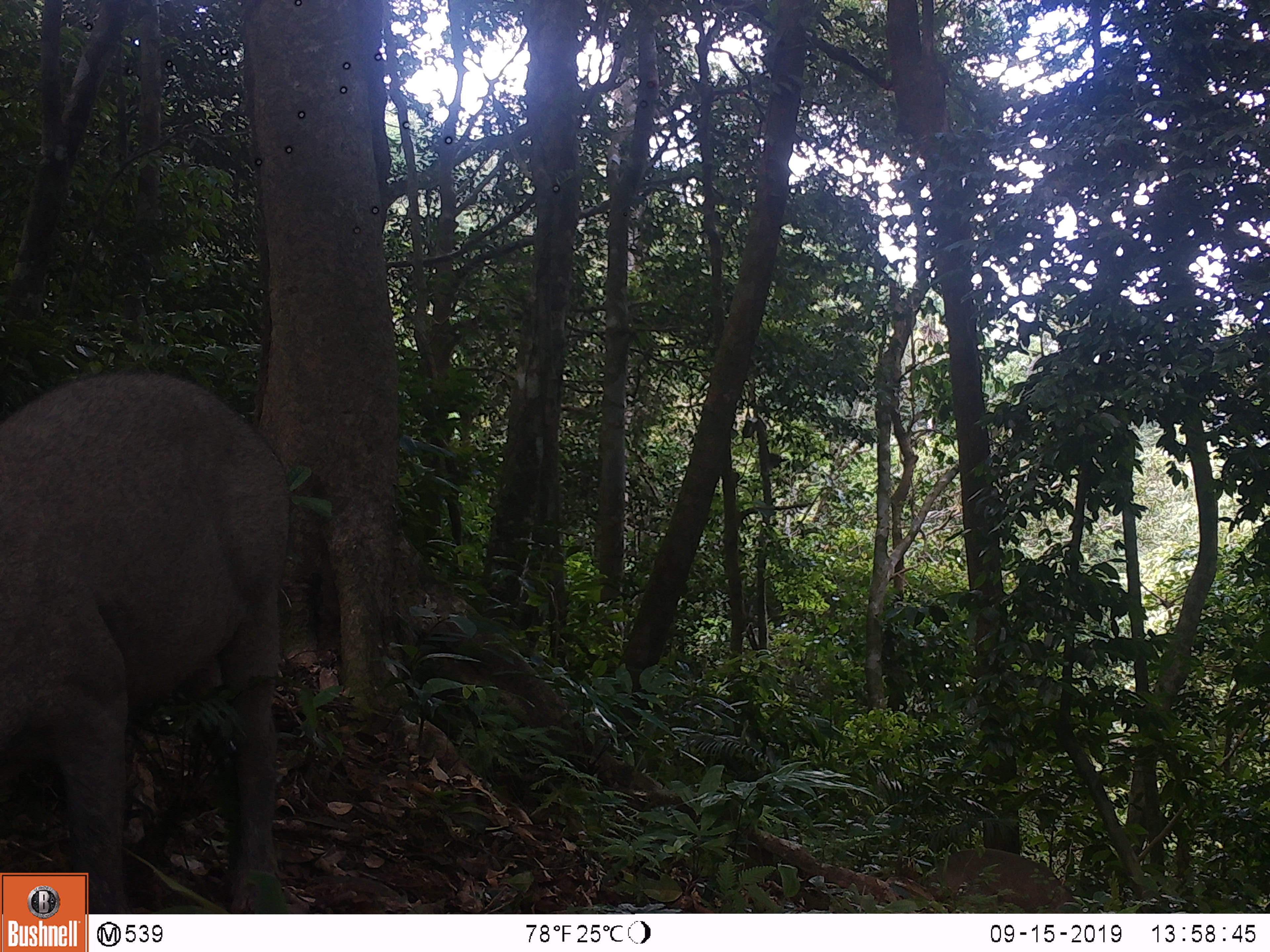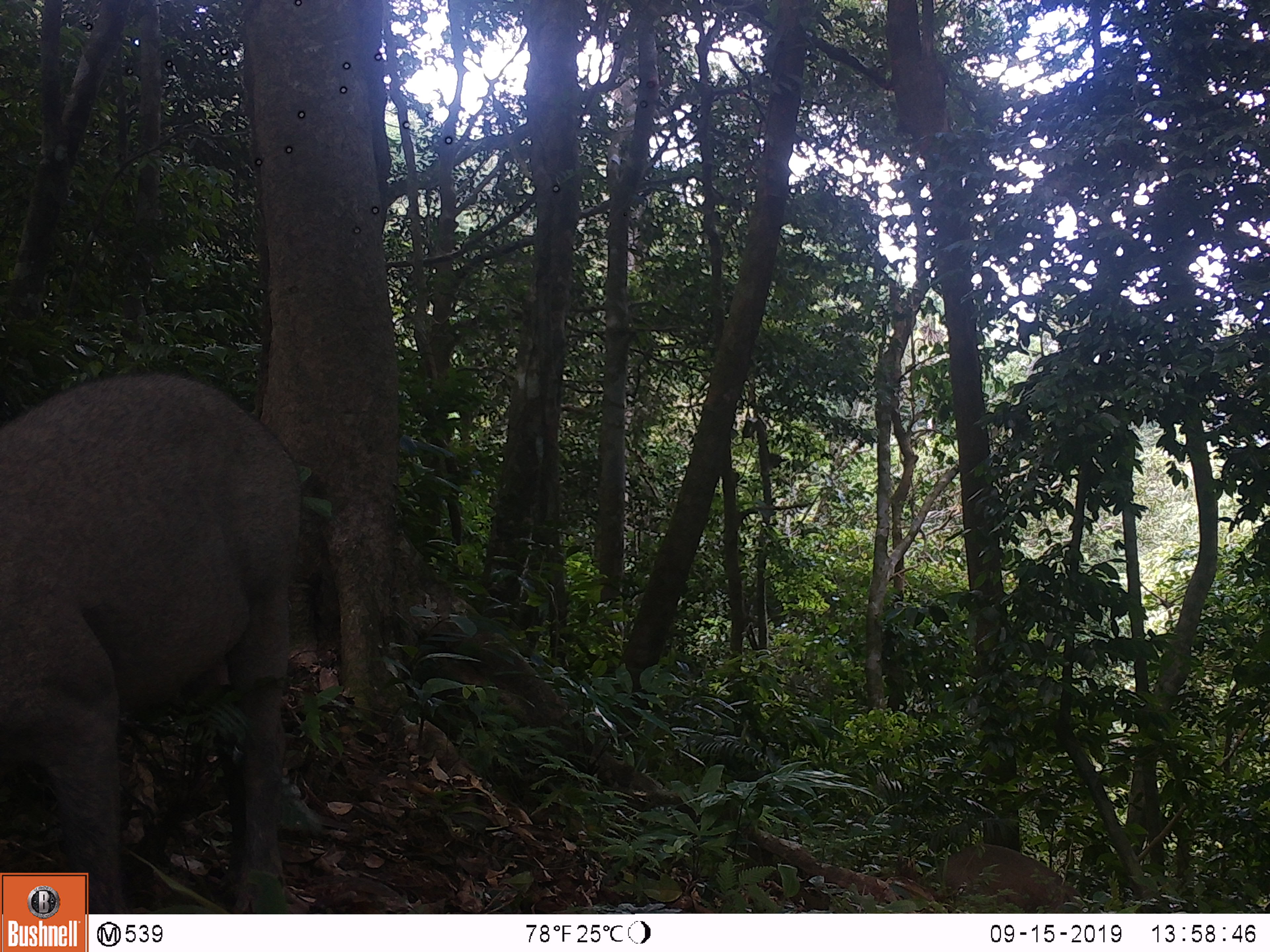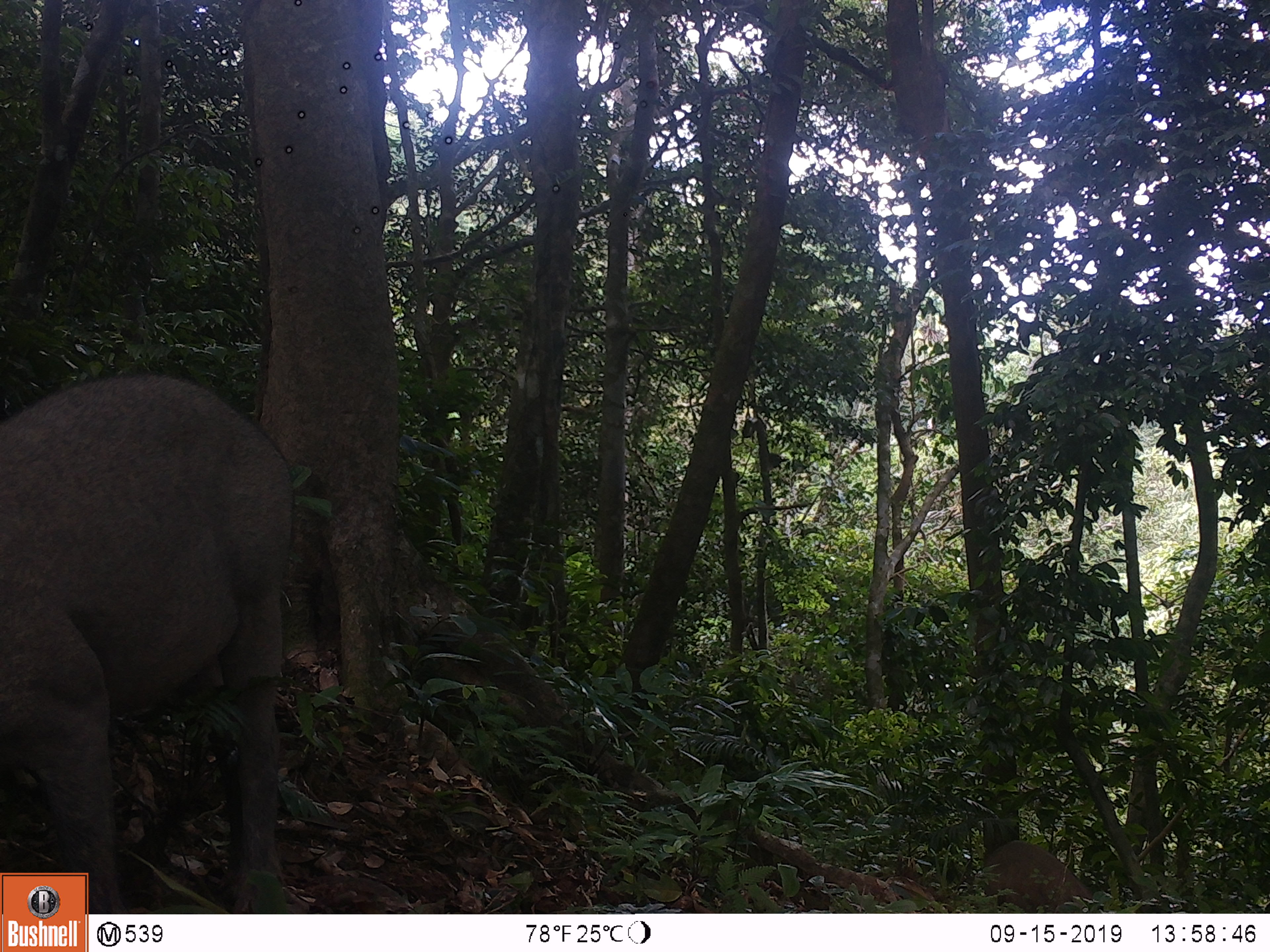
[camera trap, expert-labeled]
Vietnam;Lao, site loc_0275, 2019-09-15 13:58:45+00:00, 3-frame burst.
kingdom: Animalia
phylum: Chordata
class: Mammalia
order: Artiodactyla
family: Suidae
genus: Sus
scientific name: Sus scrofa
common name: eurasian wild pig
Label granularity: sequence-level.